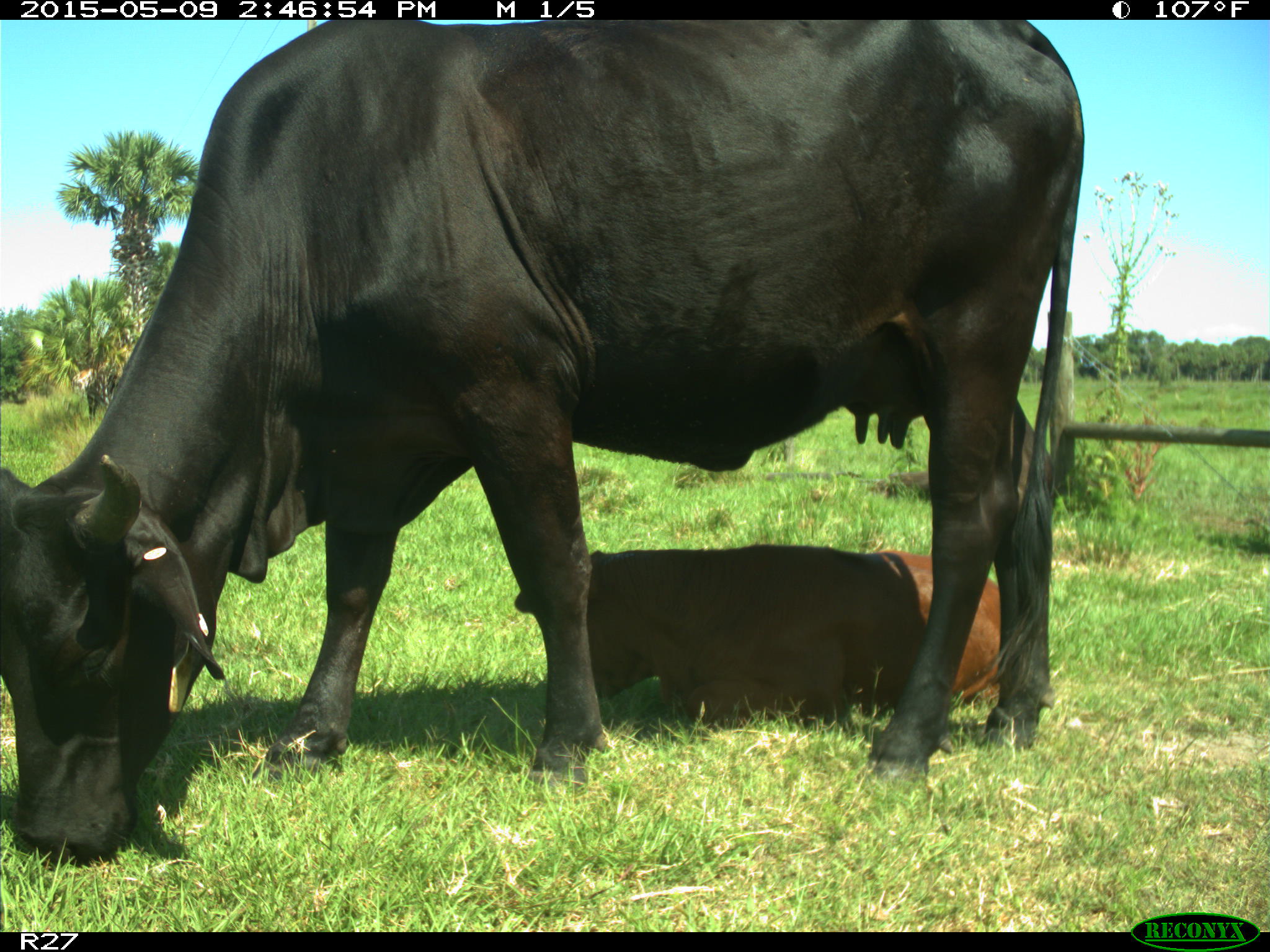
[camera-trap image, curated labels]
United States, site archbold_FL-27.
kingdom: Animalia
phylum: Chordata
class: Mammalia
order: Artiodactyla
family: Bovidae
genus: Bos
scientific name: Bos taurus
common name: domestic cow